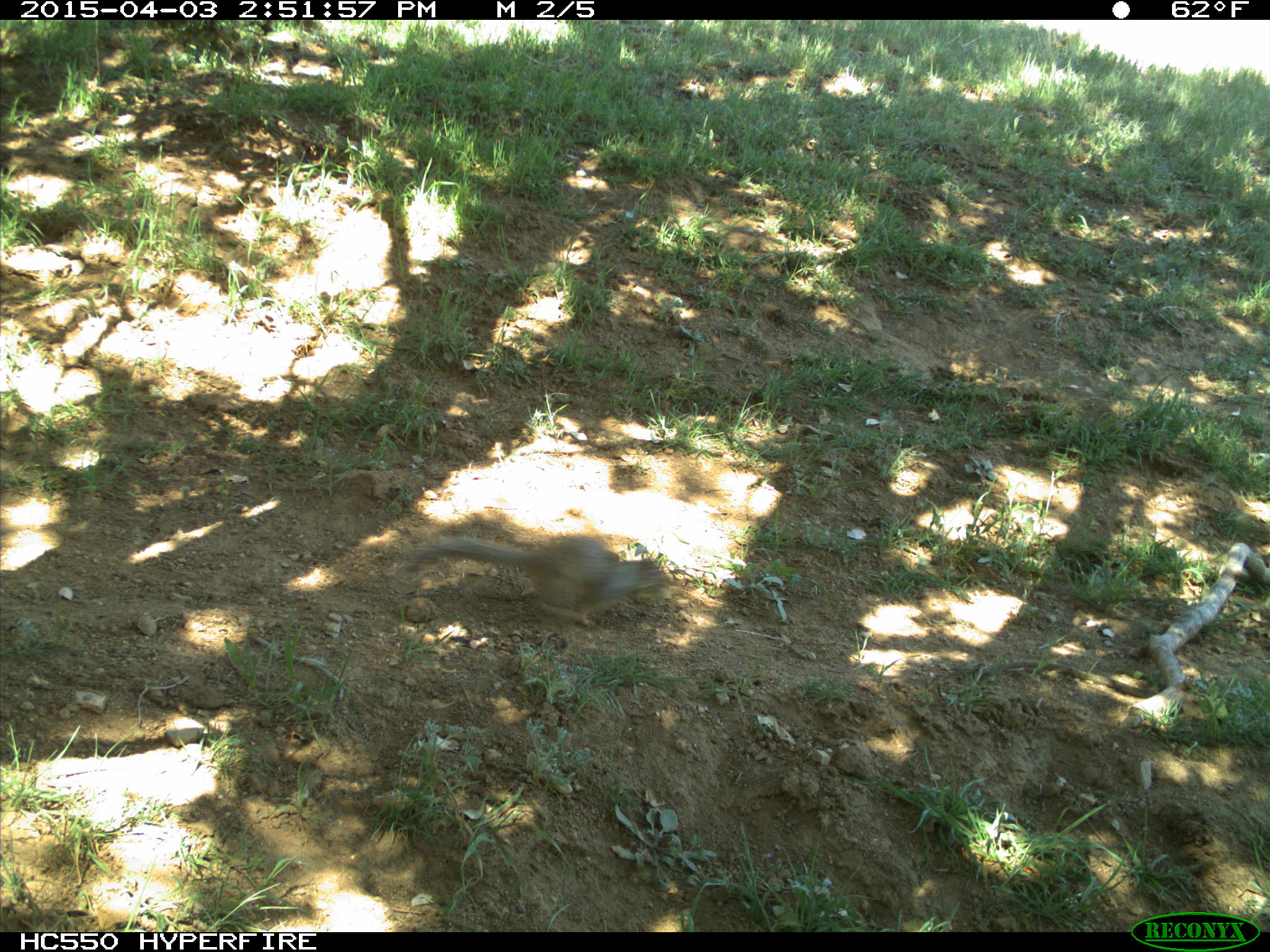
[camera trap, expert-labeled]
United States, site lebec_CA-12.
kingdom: Animalia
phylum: Chordata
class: Mammalia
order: Rodentia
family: Sciuridae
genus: Otospermophilus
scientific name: Otospermophilus beecheyi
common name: california ground squirrel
Otospermophilus beecheyi (california ground squirrel).